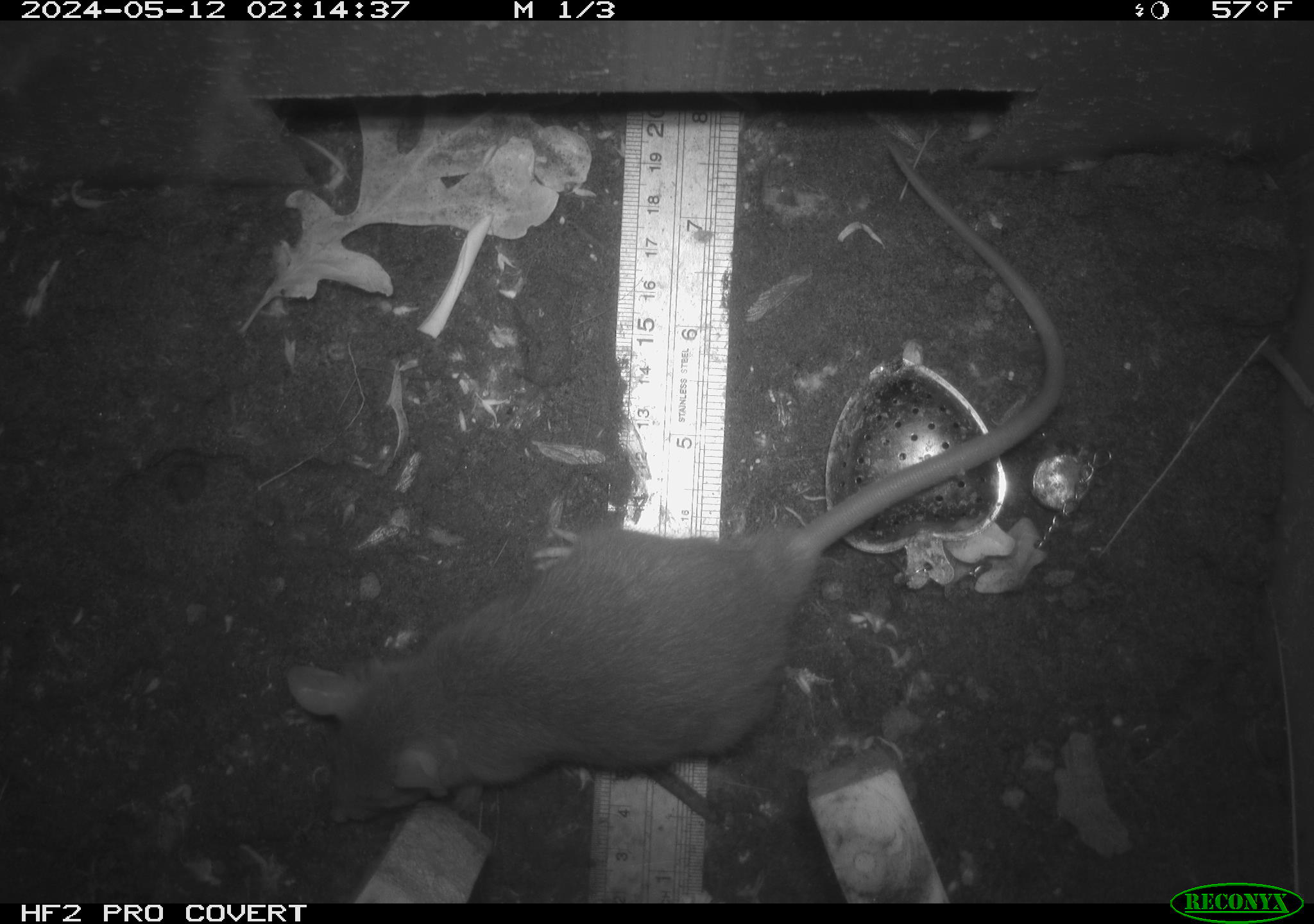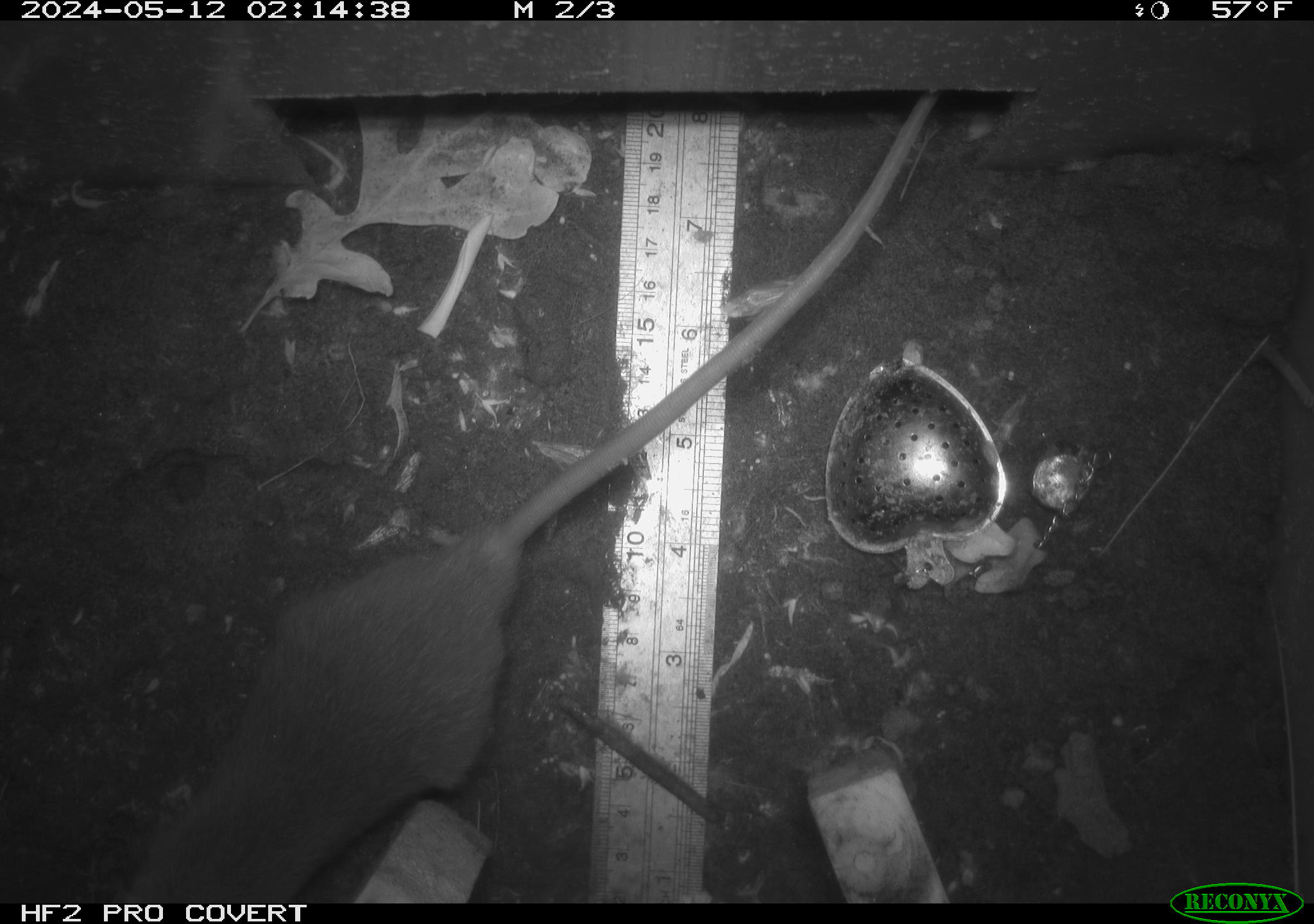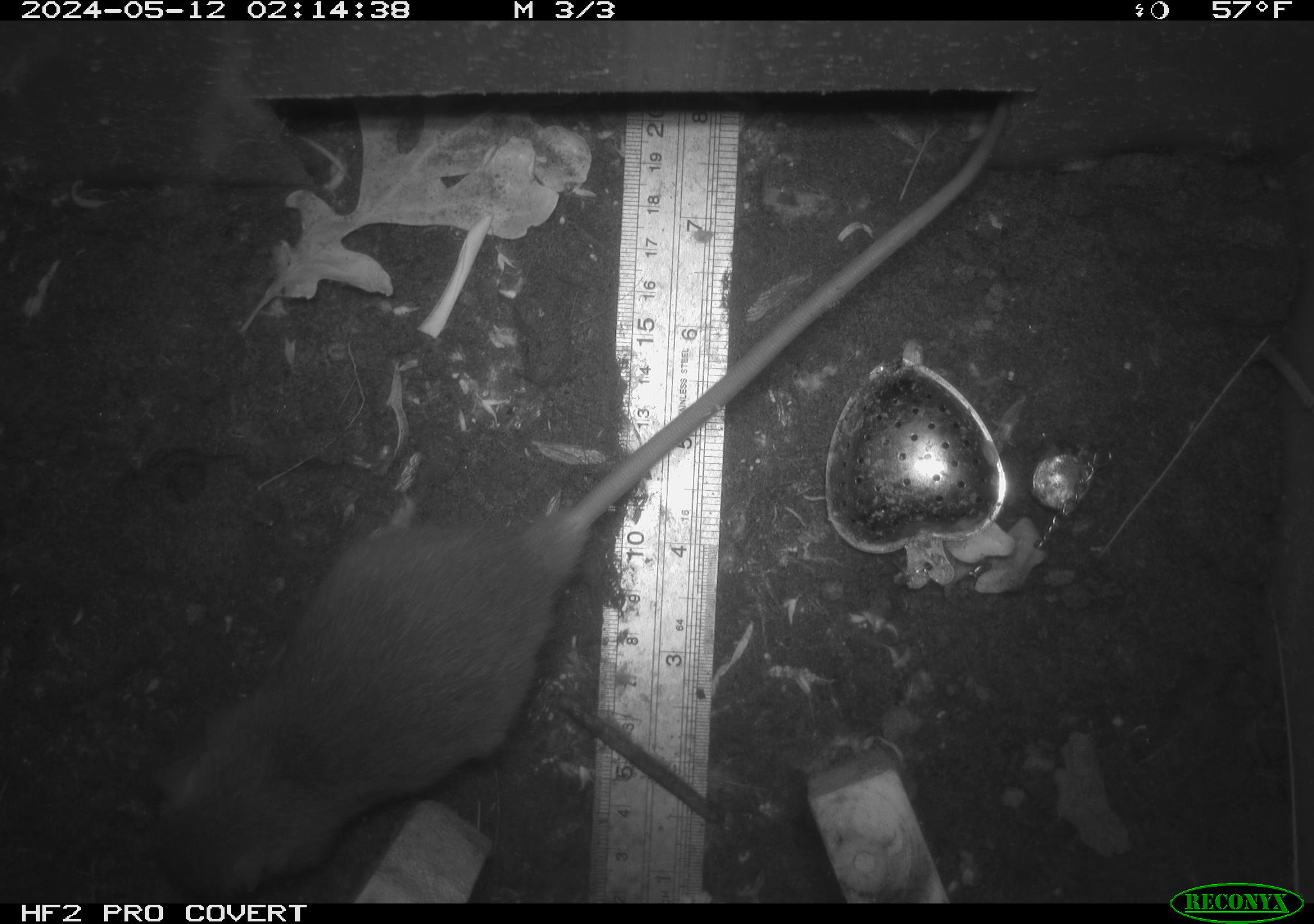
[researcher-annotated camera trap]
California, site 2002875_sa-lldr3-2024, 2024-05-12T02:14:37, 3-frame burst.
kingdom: Animalia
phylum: Chordata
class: Mammalia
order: Rodentia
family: Muridae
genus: Rattus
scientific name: Rattus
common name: rat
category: rattus species